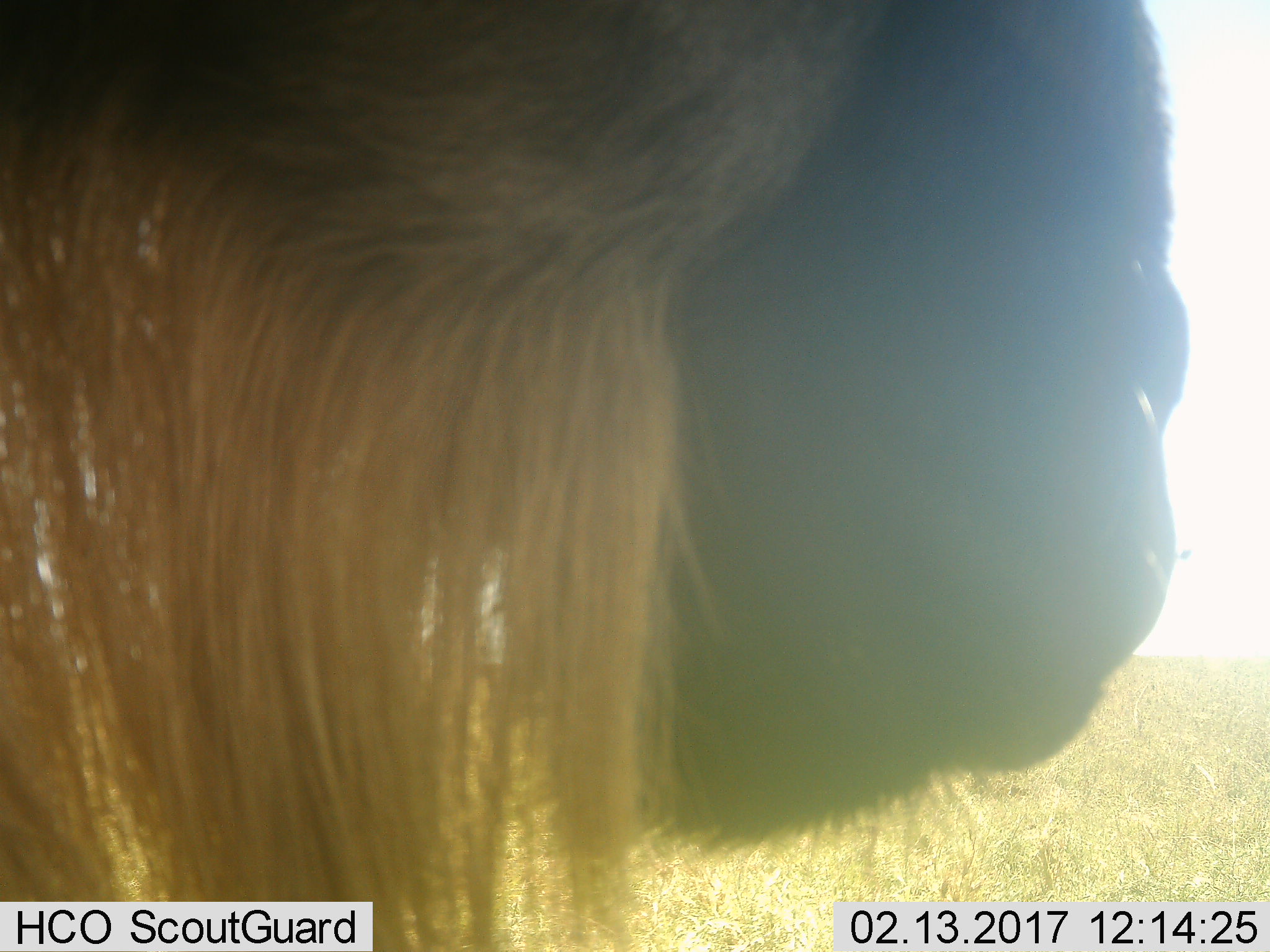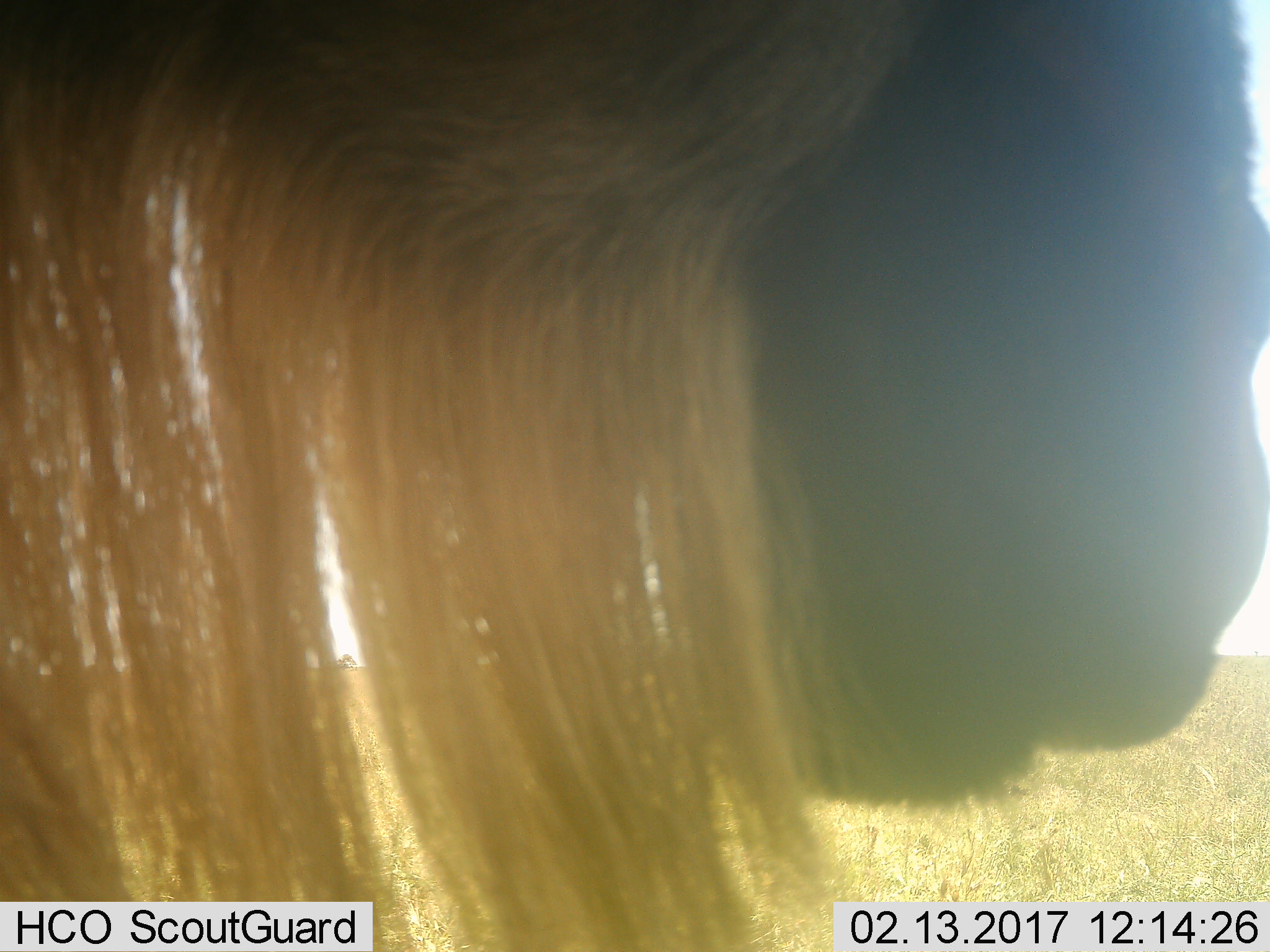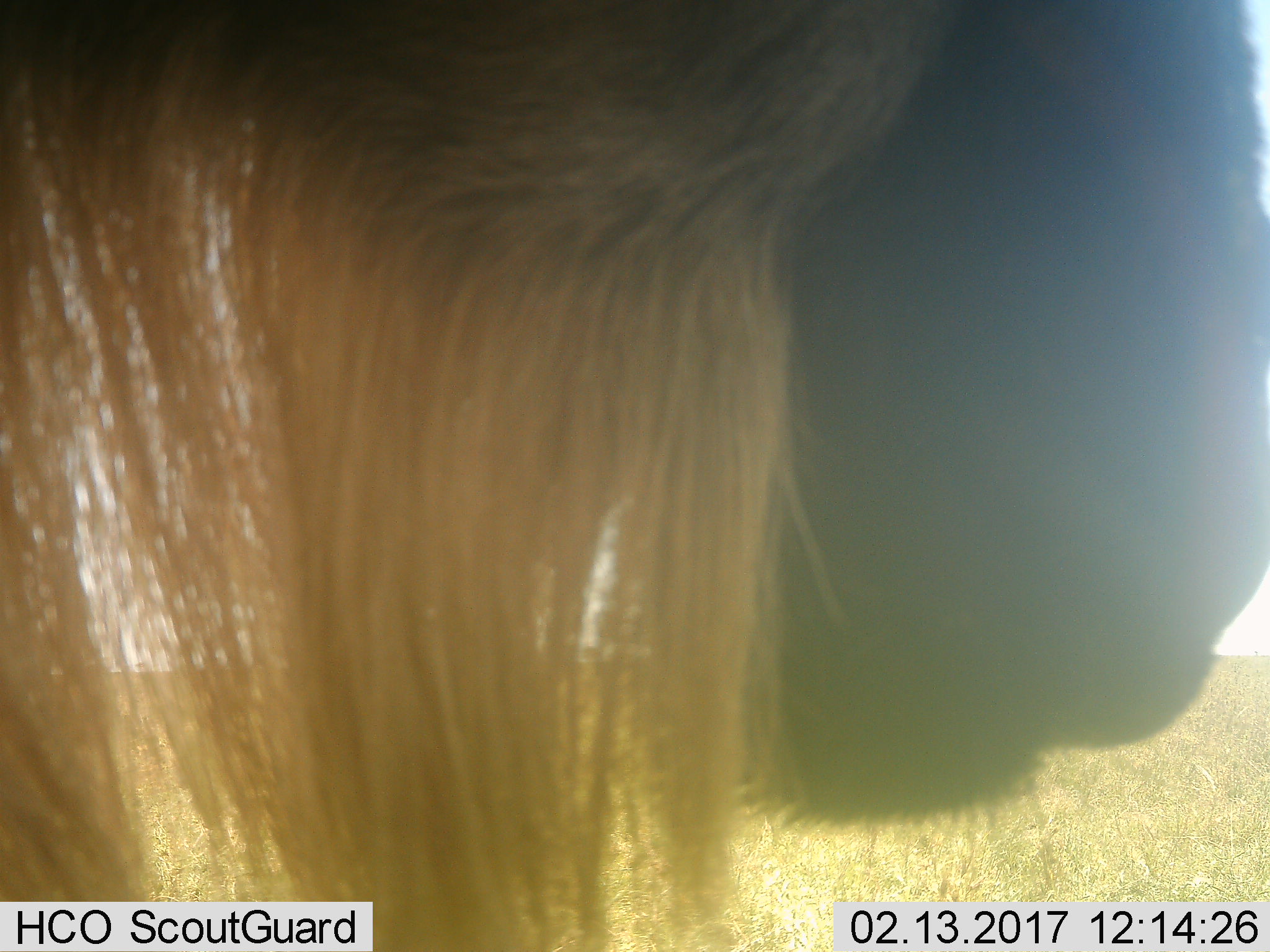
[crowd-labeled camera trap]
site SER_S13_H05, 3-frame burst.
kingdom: Animalia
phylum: Chordata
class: Mammalia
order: Artiodactyla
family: Bovidae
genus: Connochaetes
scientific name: Connochaetes taurinus taurinus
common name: blue wildebeest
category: wildebeestblue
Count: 1.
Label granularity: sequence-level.